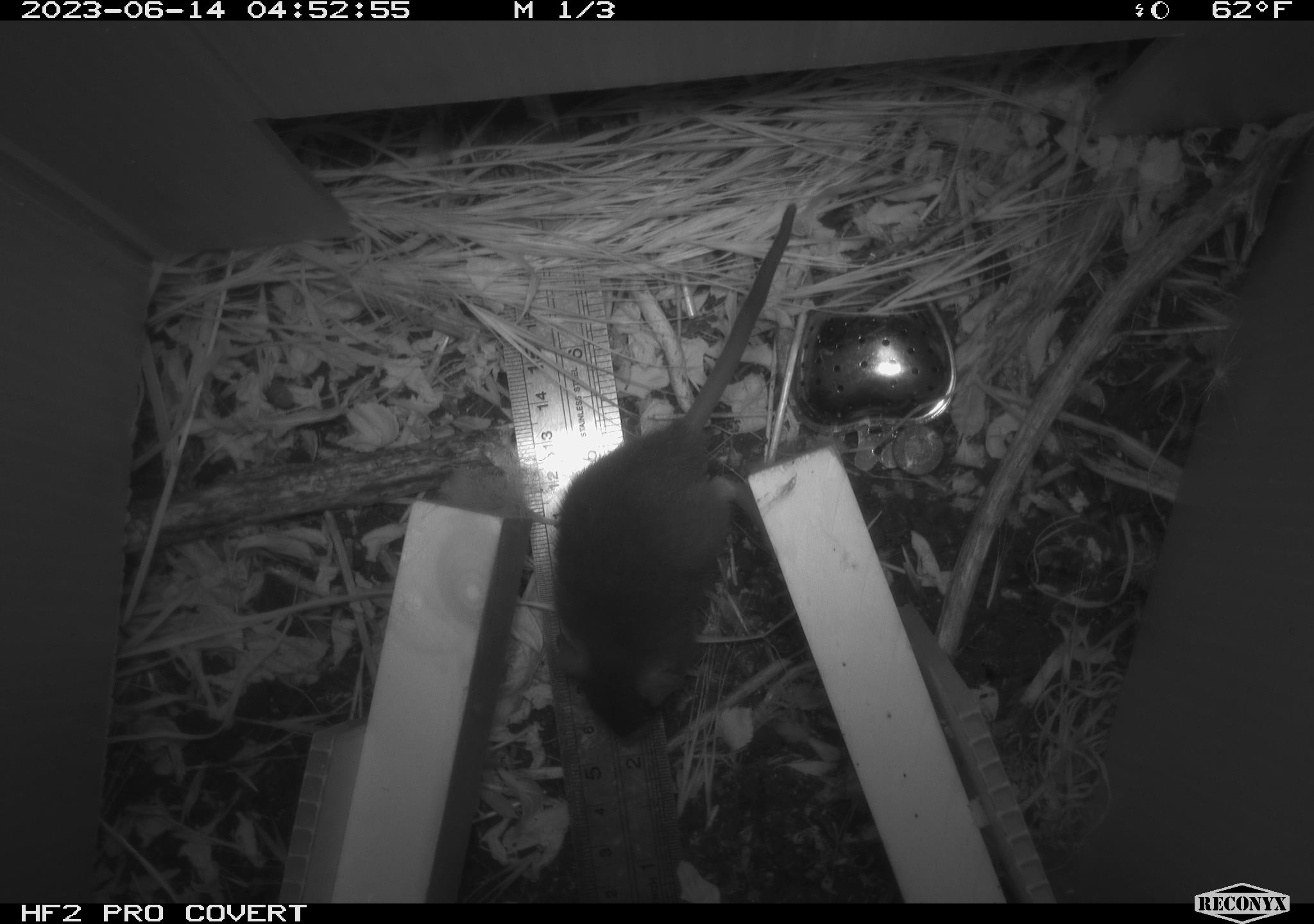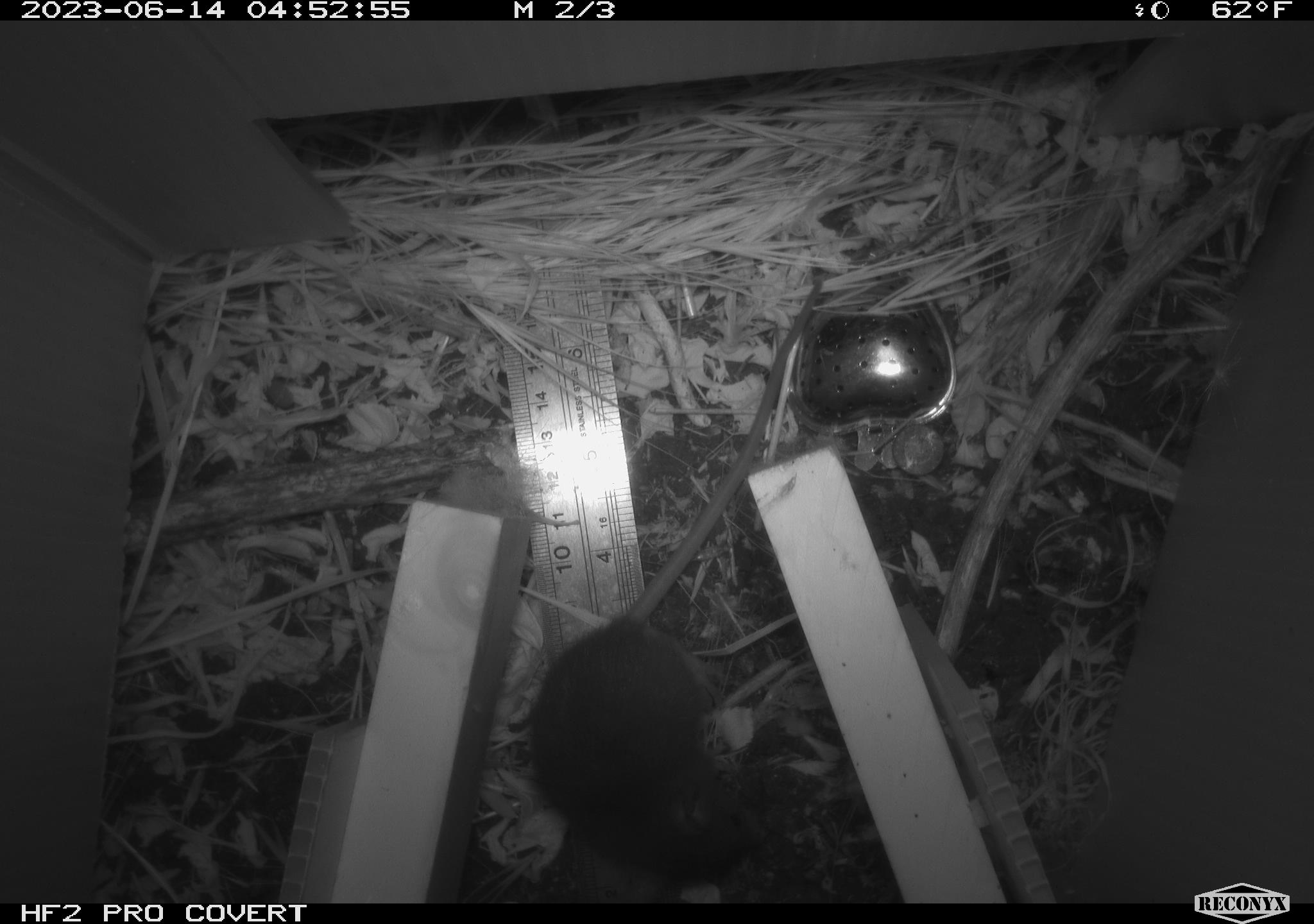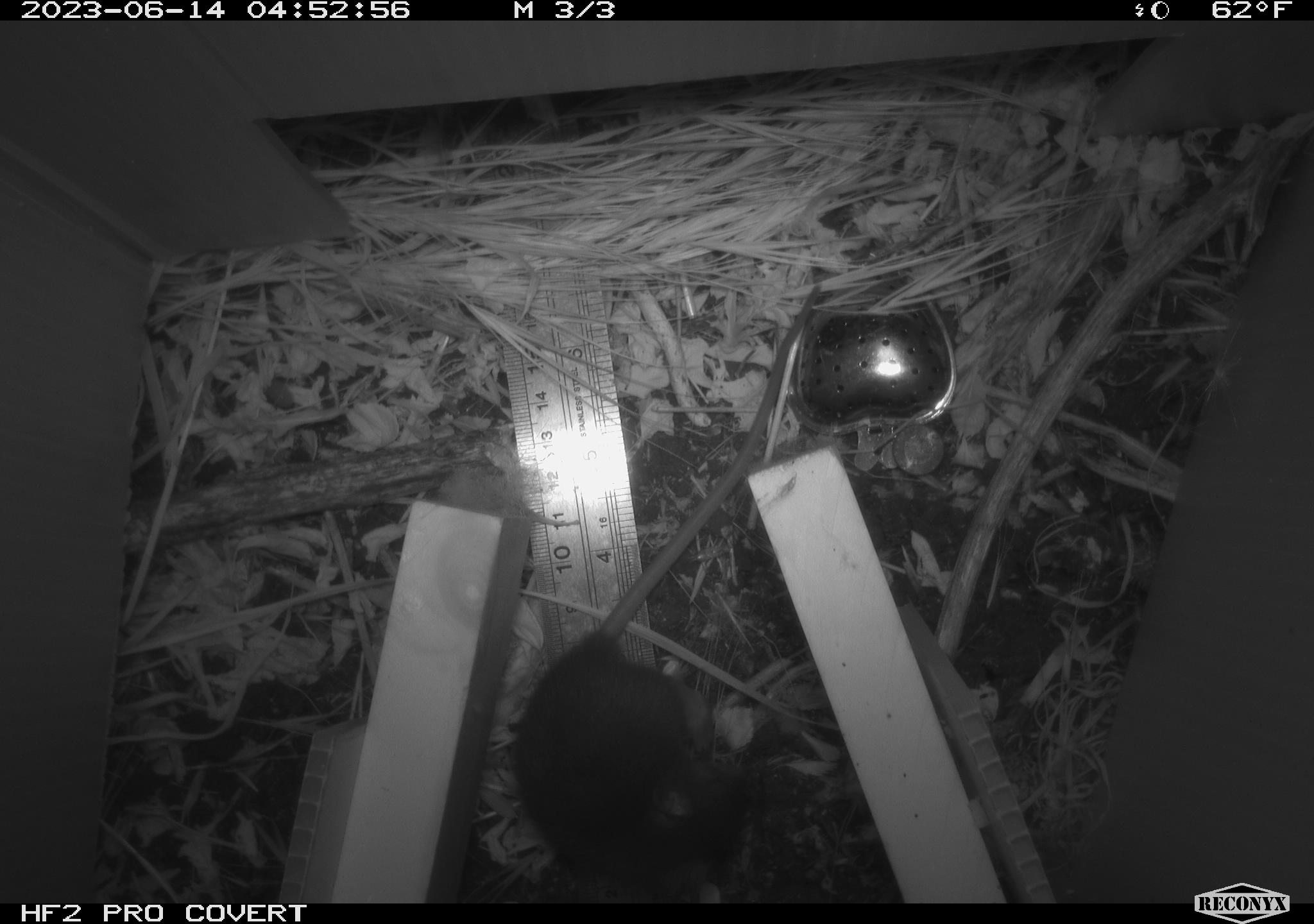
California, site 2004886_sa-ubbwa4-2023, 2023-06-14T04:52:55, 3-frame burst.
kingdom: Animalia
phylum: Chordata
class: Mammalia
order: Rodentia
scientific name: Rodentia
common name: mouse species